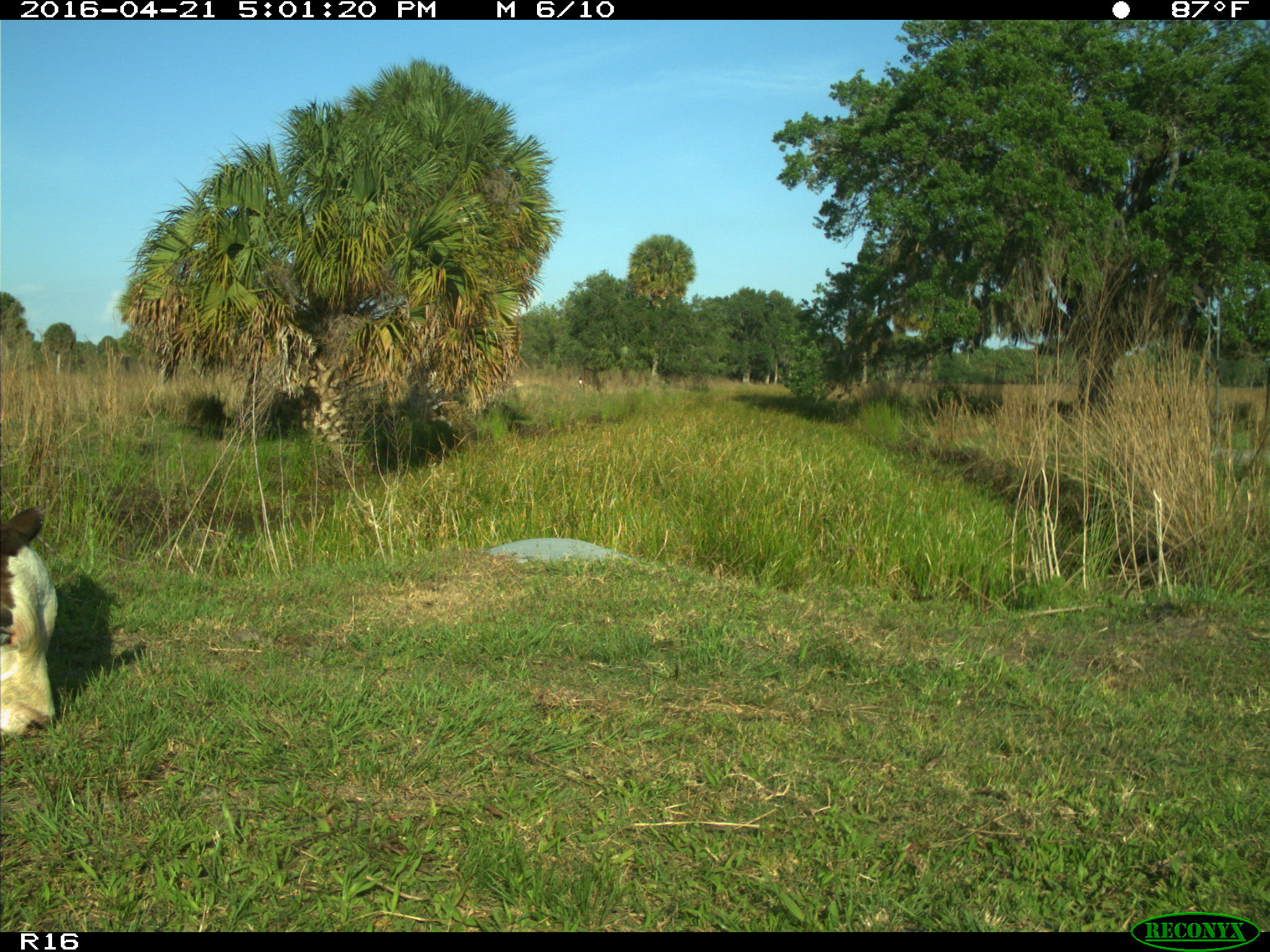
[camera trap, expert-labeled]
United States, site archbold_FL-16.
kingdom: Animalia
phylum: Chordata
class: Mammalia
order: Artiodactyla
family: Bovidae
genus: Bos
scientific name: Bos taurus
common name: domestic cow